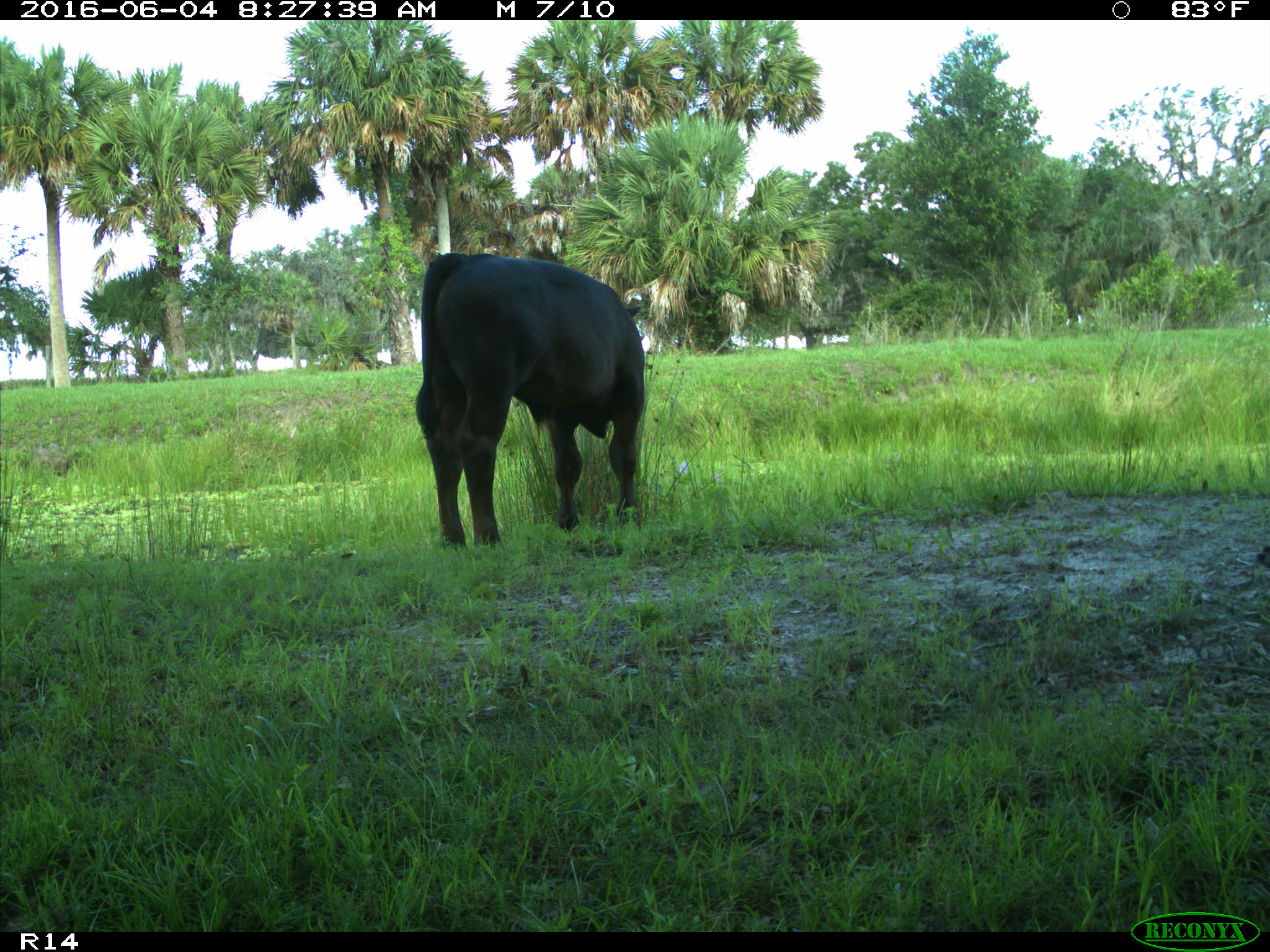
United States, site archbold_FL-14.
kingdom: Animalia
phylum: Chordata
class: Mammalia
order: Artiodactyla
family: Bovidae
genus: Bos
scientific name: Bos taurus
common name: domestic cow